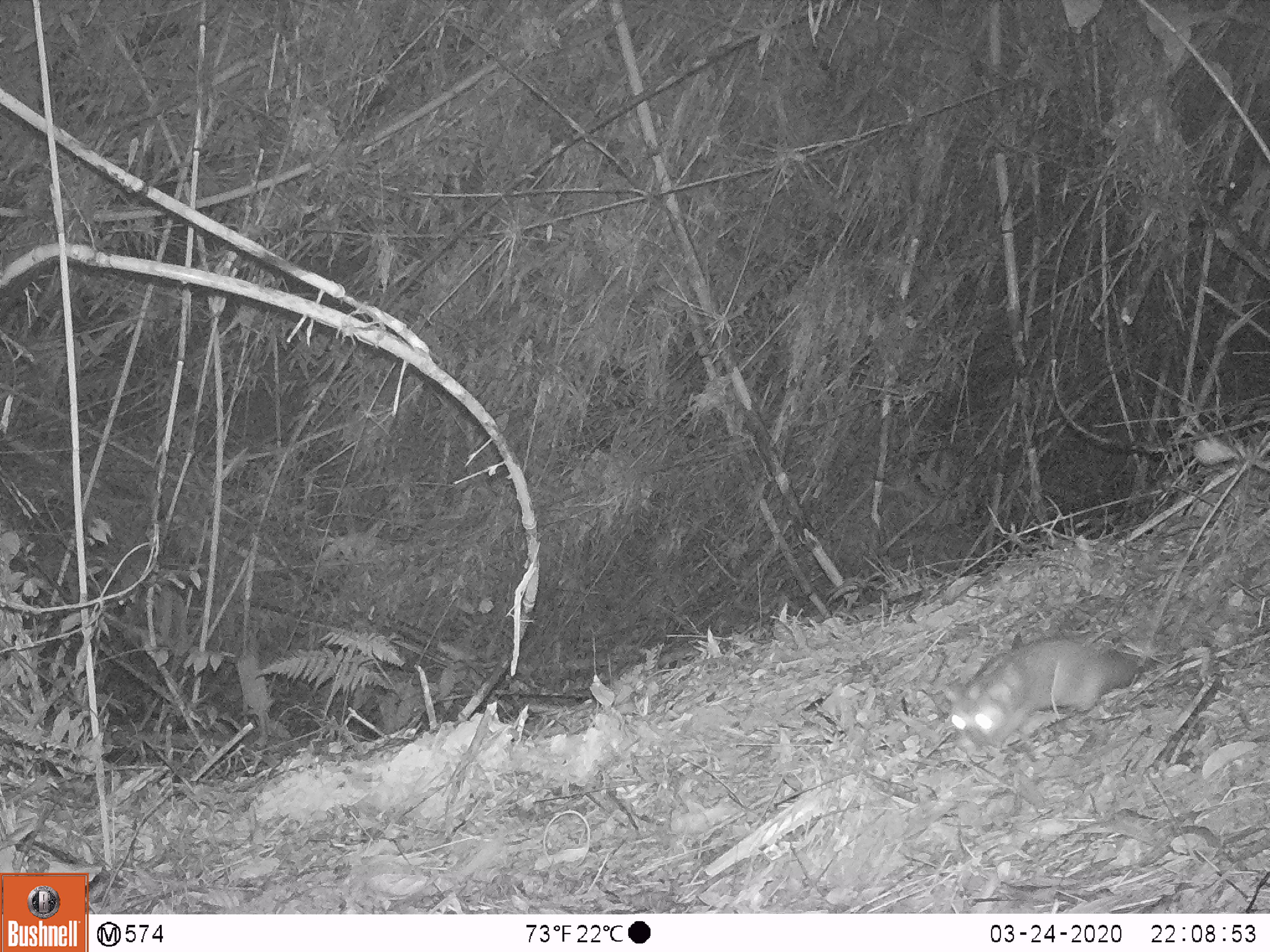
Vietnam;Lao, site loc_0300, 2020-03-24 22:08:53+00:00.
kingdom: Animalia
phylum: Chordata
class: Mammalia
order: Carnivora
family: Mustelidae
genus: Melogale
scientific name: Melogale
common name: ferret badger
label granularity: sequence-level